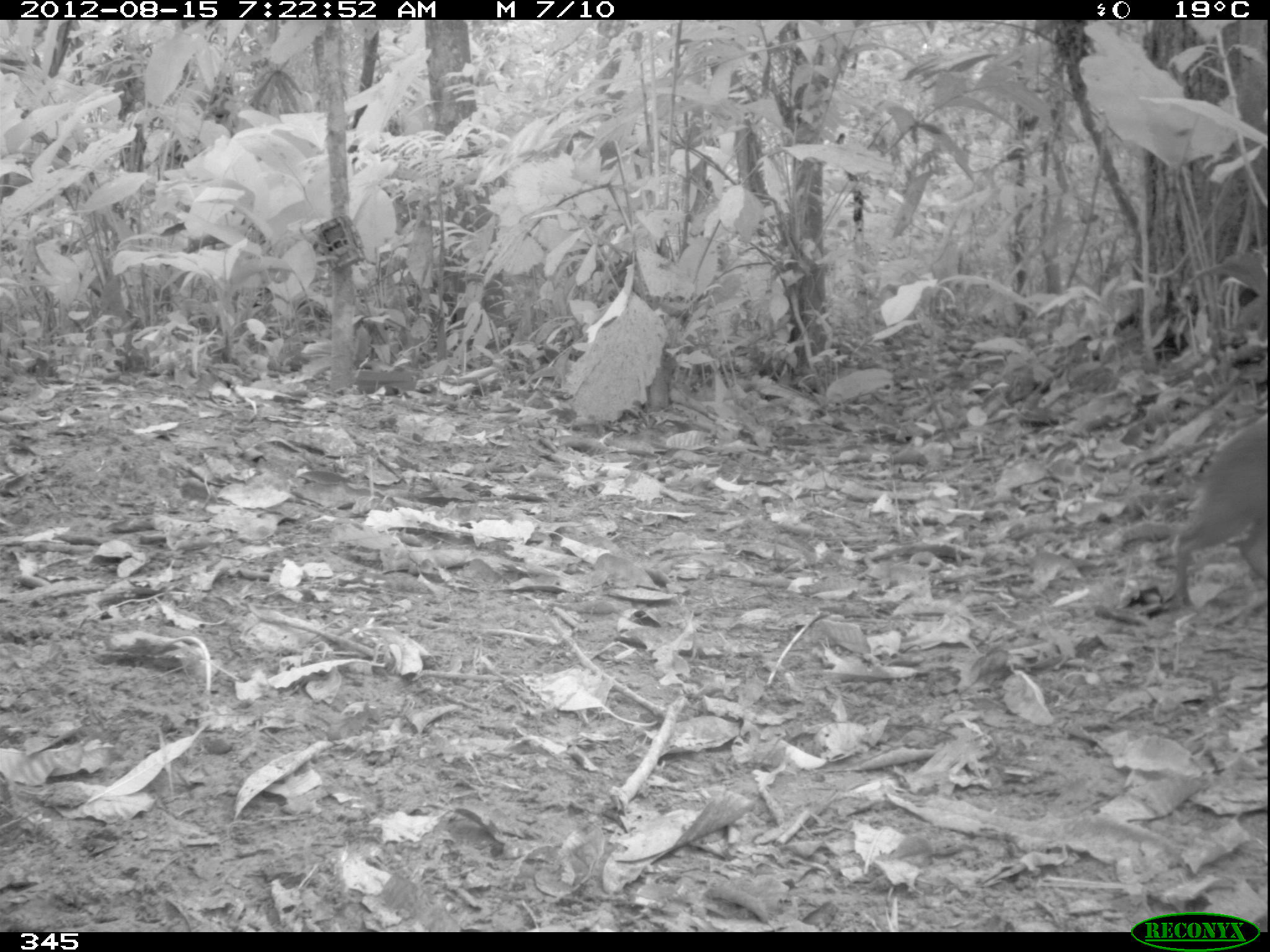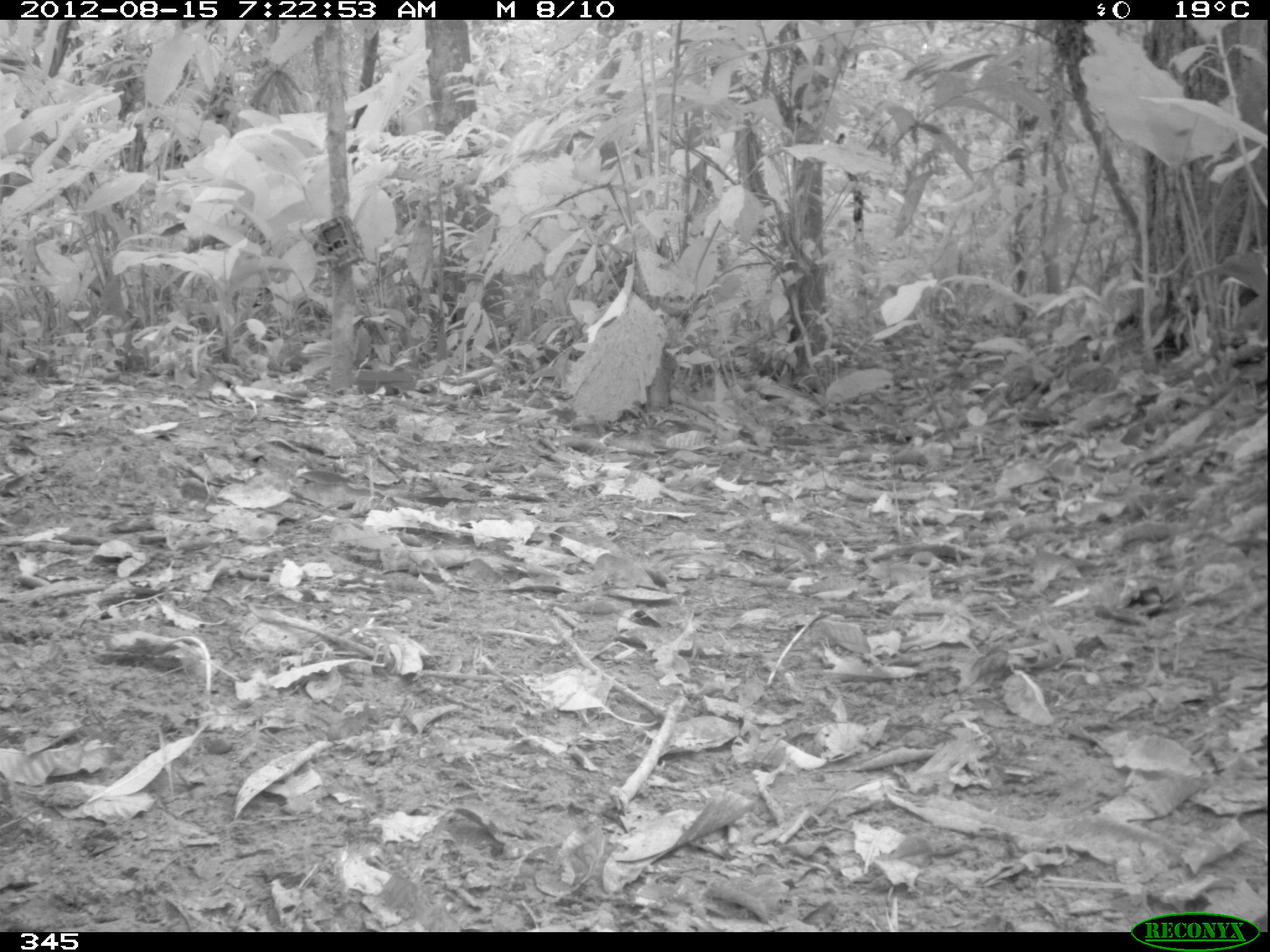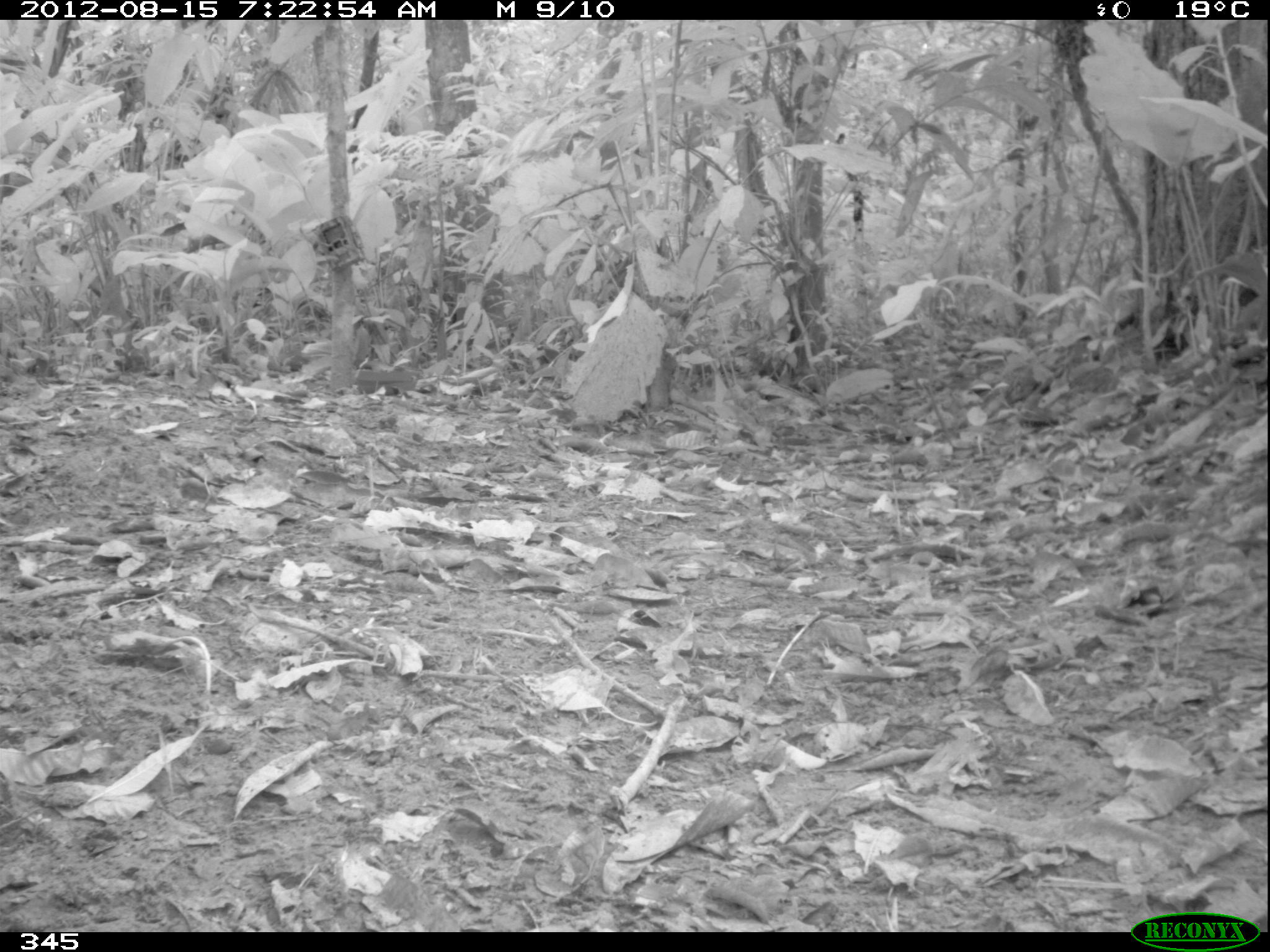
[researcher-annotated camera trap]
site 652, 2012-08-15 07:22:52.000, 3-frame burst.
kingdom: Animalia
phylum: Chordata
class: Mammalia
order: Rodentia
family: Dasyproctidae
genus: Dasyprocta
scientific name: Dasyprocta punctata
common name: central american agouti